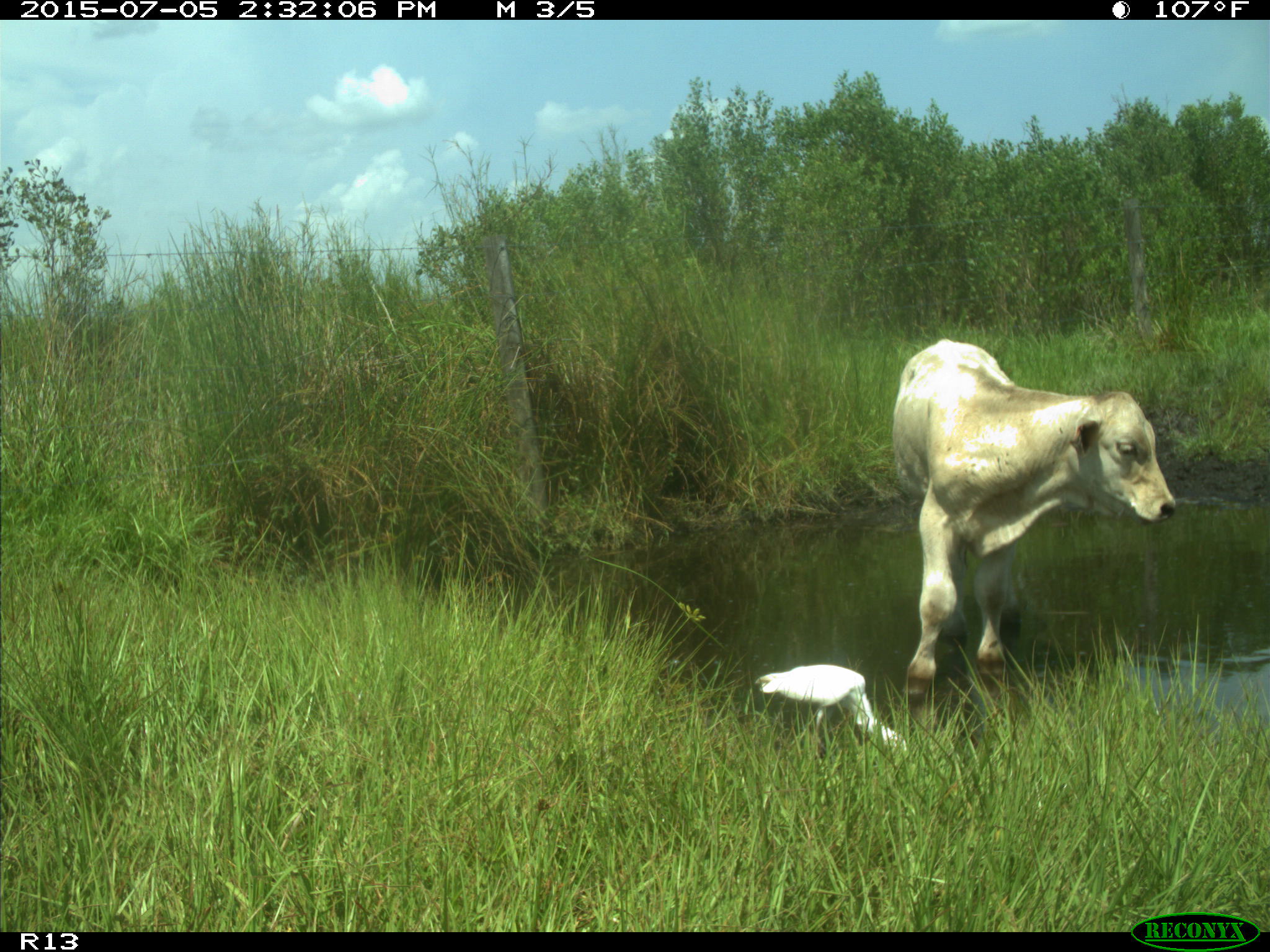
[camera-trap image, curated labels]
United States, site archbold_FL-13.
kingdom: Animalia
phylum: Chordata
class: Mammalia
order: Artiodactyla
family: Bovidae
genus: Bos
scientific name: Bos taurus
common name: domestic cow